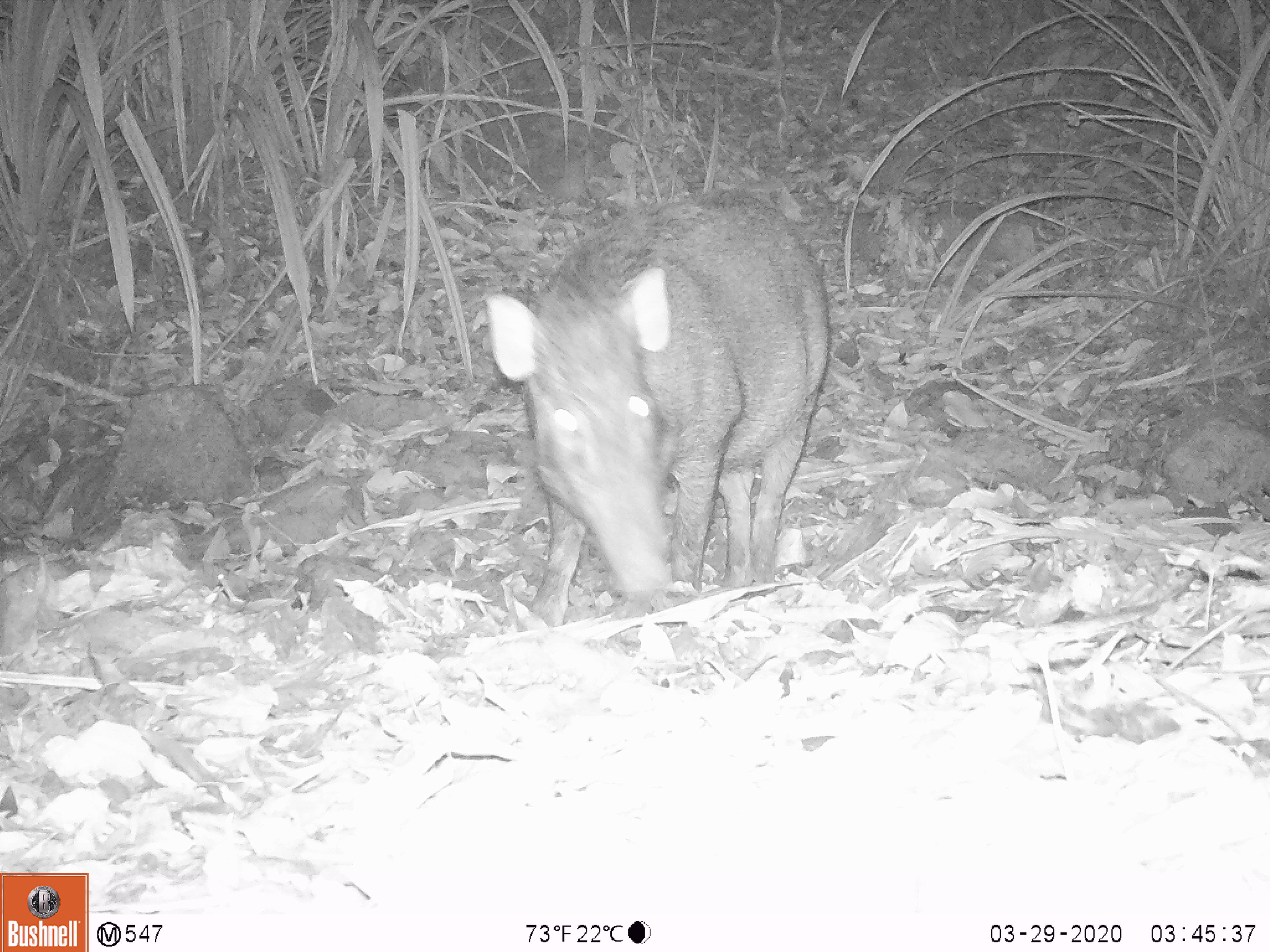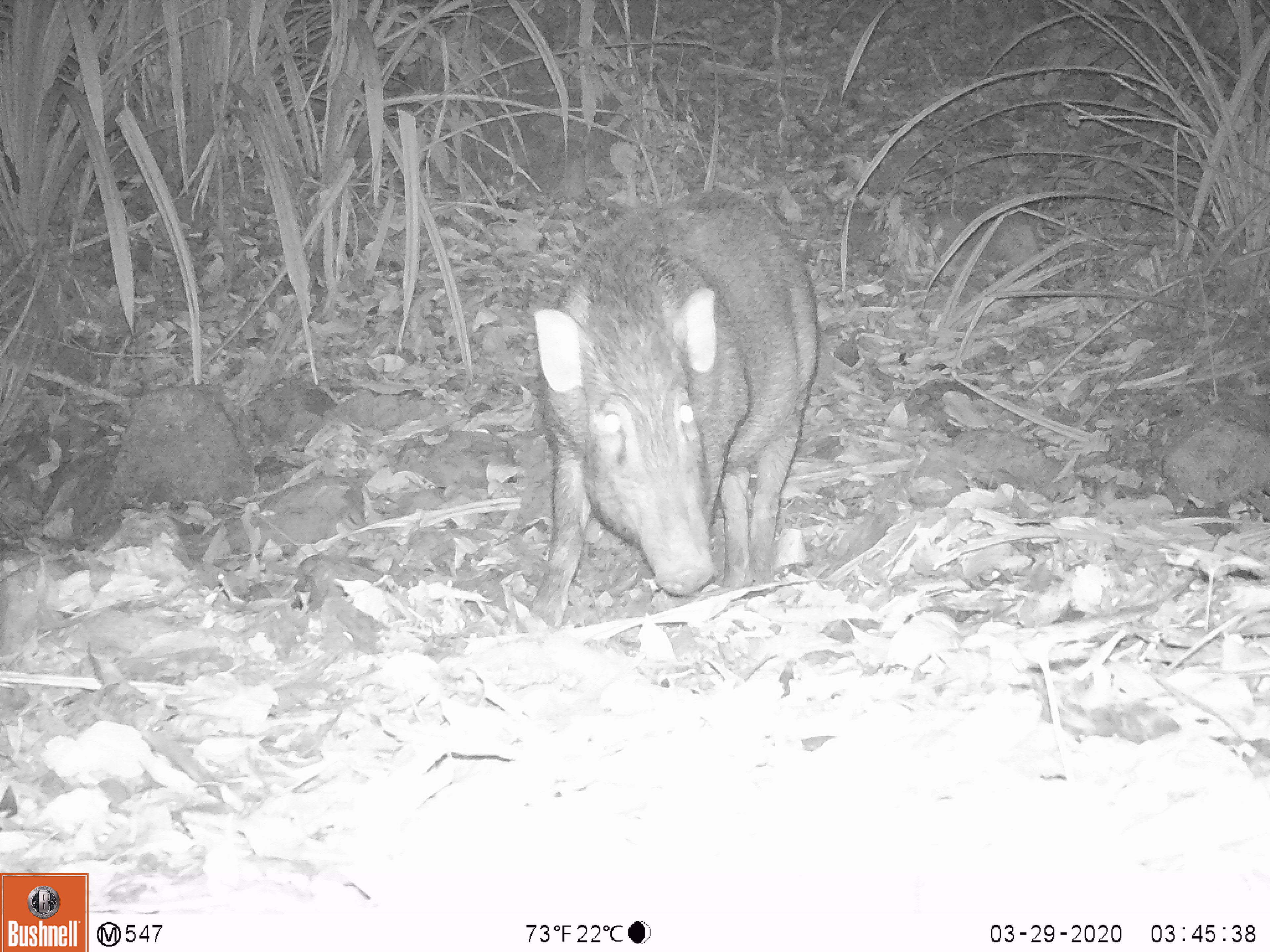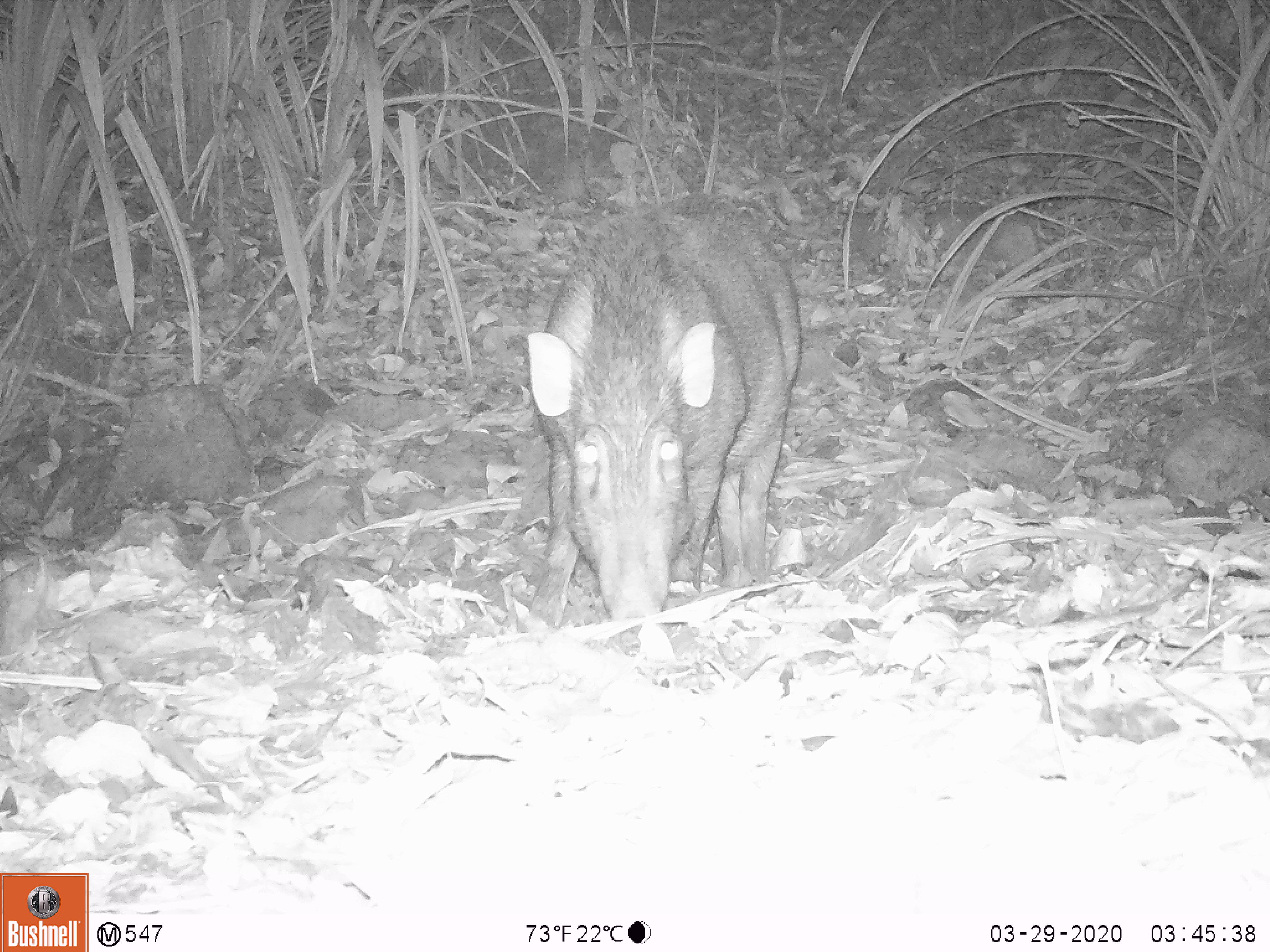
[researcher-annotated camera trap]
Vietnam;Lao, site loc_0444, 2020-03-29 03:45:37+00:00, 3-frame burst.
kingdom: Animalia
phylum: Chordata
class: Mammalia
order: Artiodactyla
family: Suidae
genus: Sus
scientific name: Sus scrofa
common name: eurasian wild pig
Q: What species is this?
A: Eurasian wild pig (Sus scrofa).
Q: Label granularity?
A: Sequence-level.